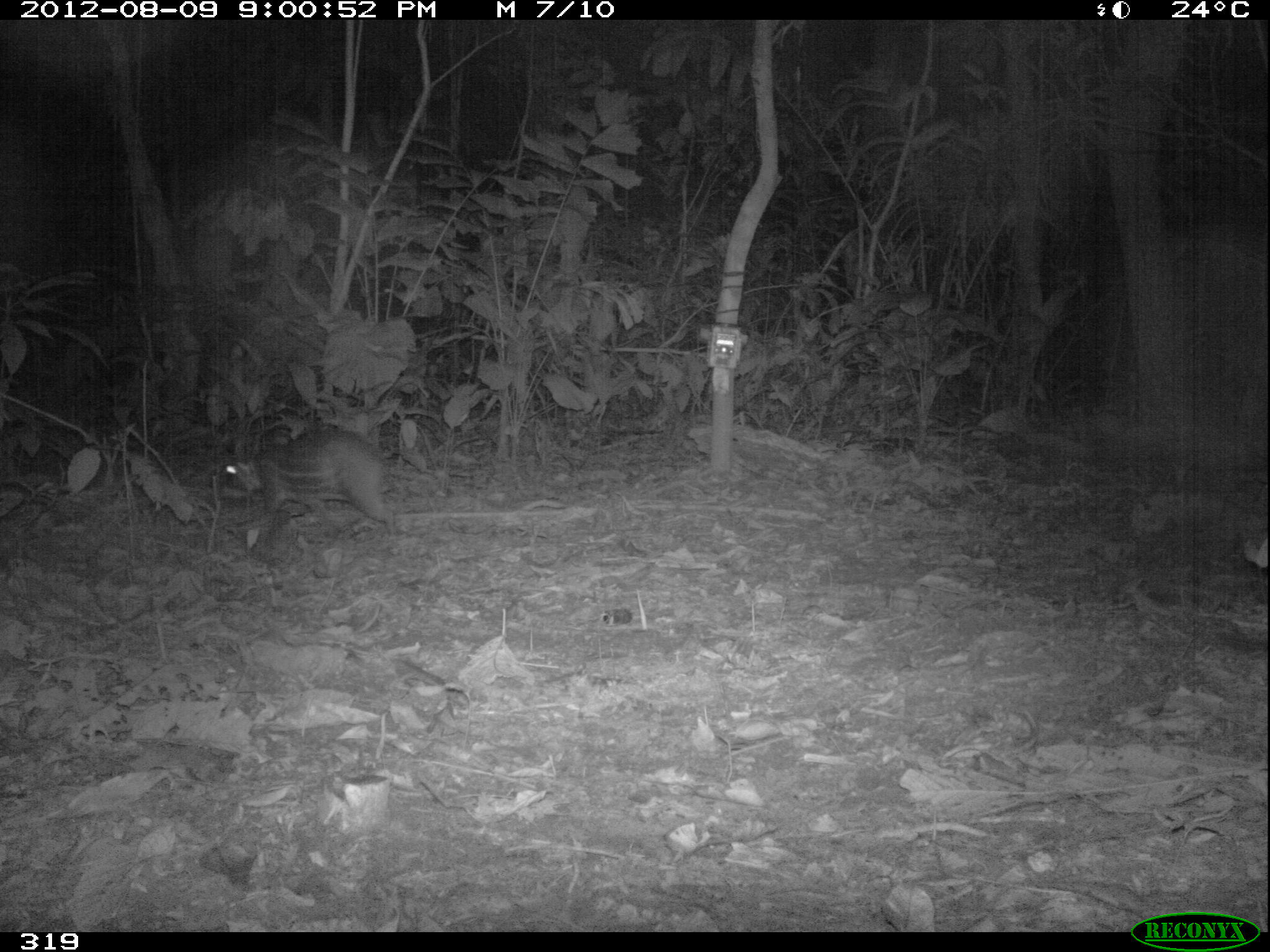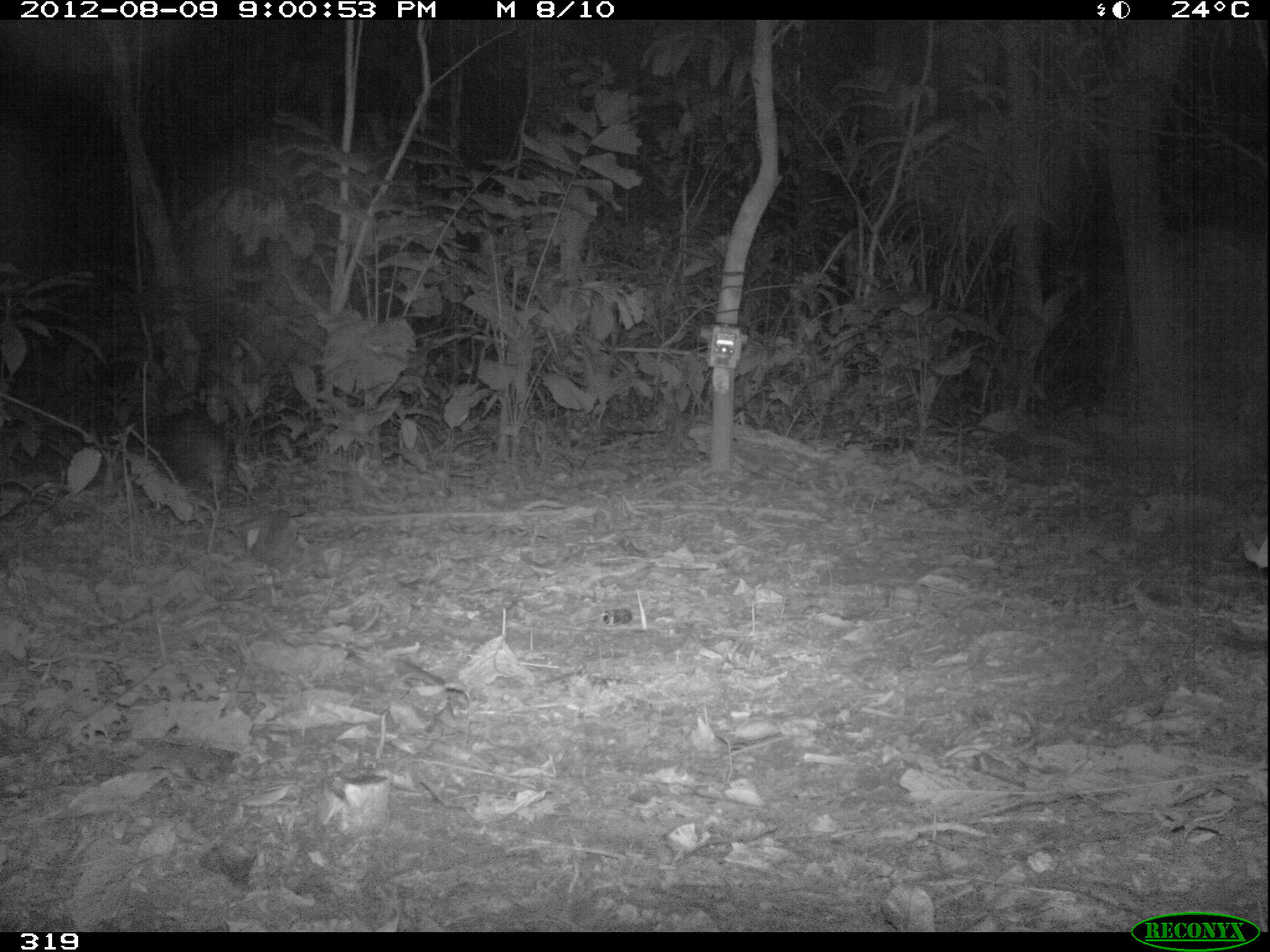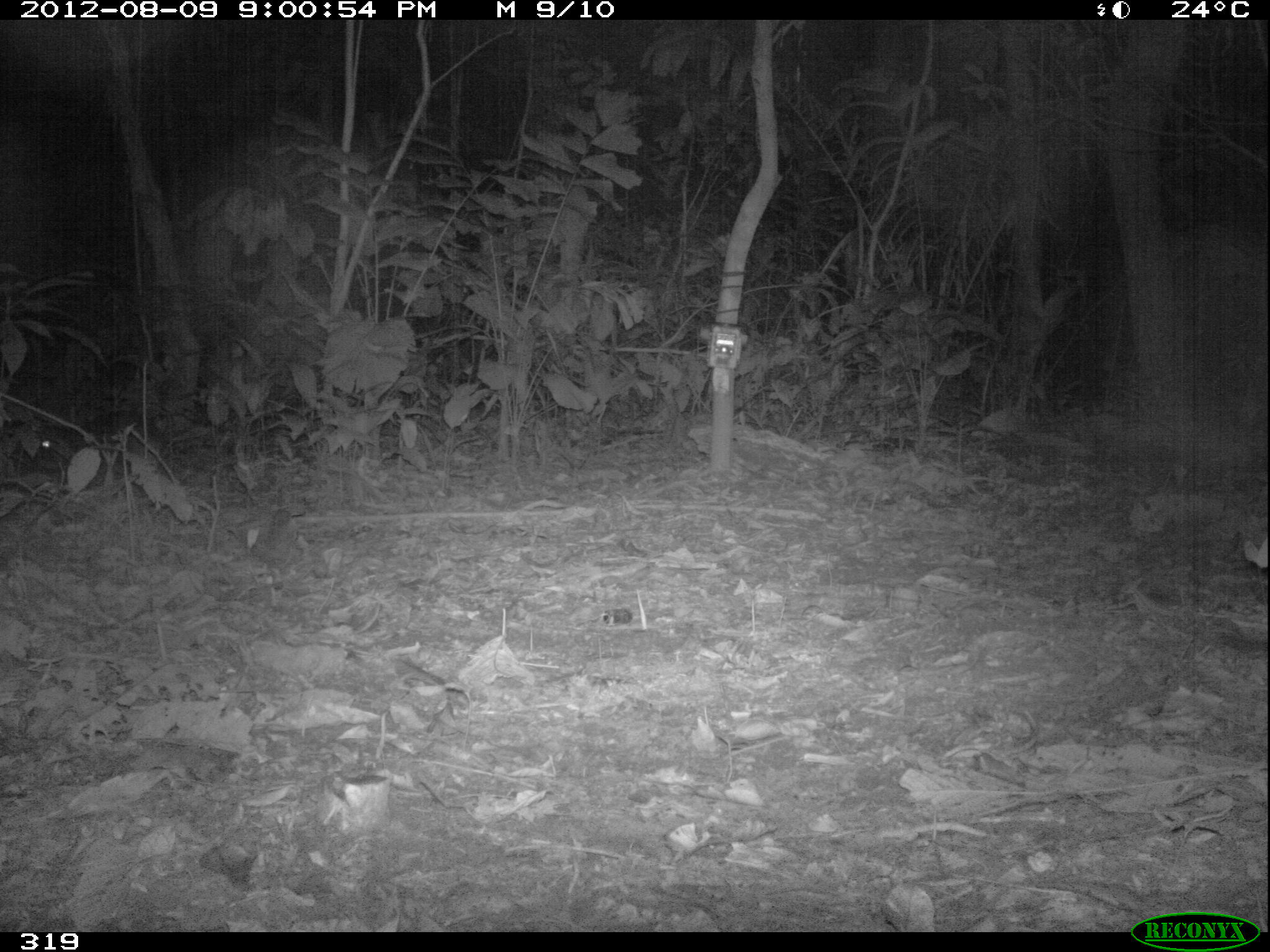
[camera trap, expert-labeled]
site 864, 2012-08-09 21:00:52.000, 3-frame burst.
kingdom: Animalia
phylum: Chordata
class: Mammalia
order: Rodentia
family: Cuniculidae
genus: Cuniculus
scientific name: Cuniculus paca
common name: spotted paca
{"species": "Cuniculus paca (spotted paca)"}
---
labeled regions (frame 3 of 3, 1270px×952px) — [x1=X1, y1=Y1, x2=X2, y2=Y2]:
cuniculus paca: [x1=28, y1=410, x2=162, y2=488]